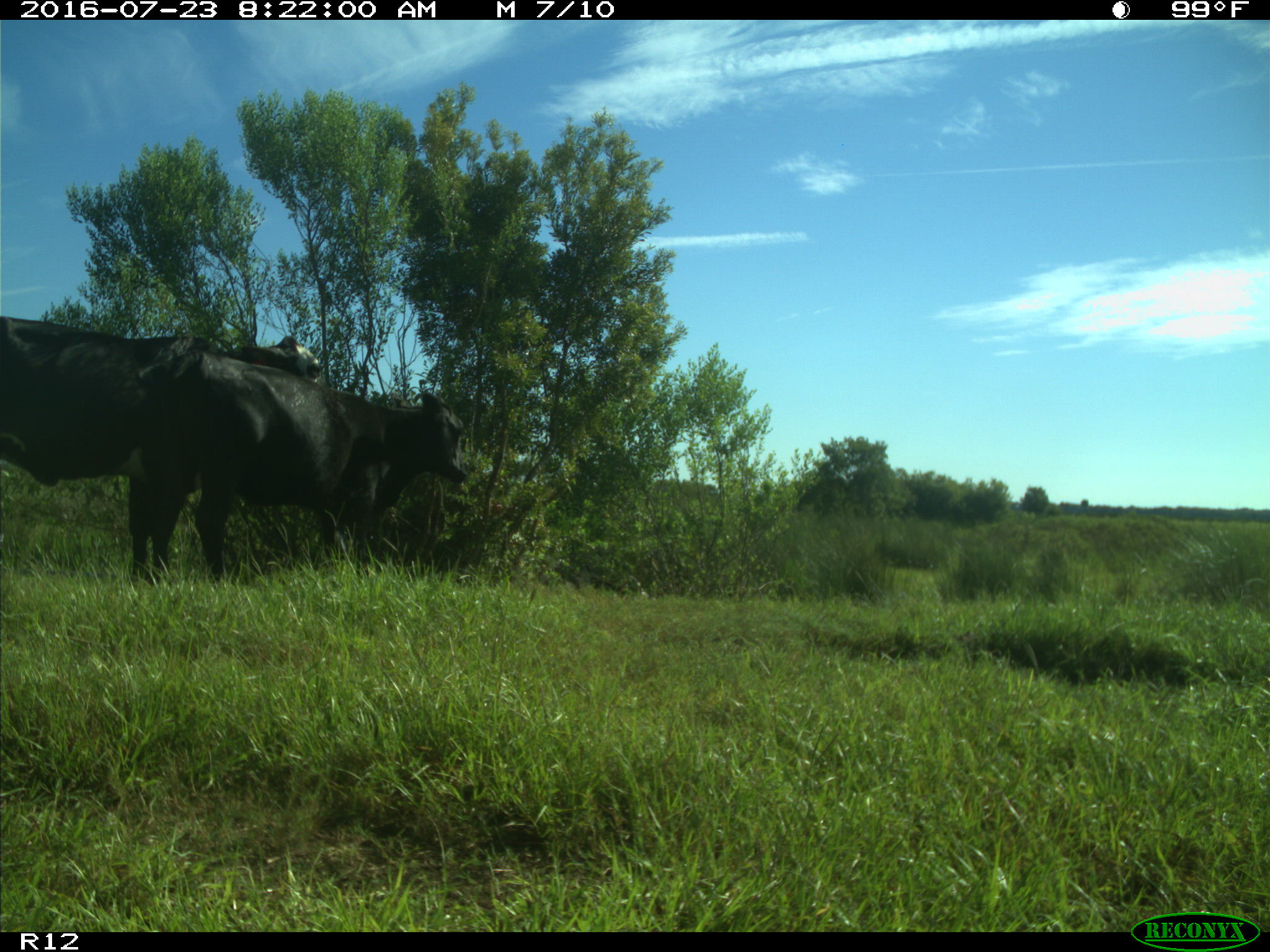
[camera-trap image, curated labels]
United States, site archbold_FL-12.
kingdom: Animalia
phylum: Chordata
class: Mammalia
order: Artiodactyla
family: Bovidae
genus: Bos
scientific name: Bos taurus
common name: domestic cow